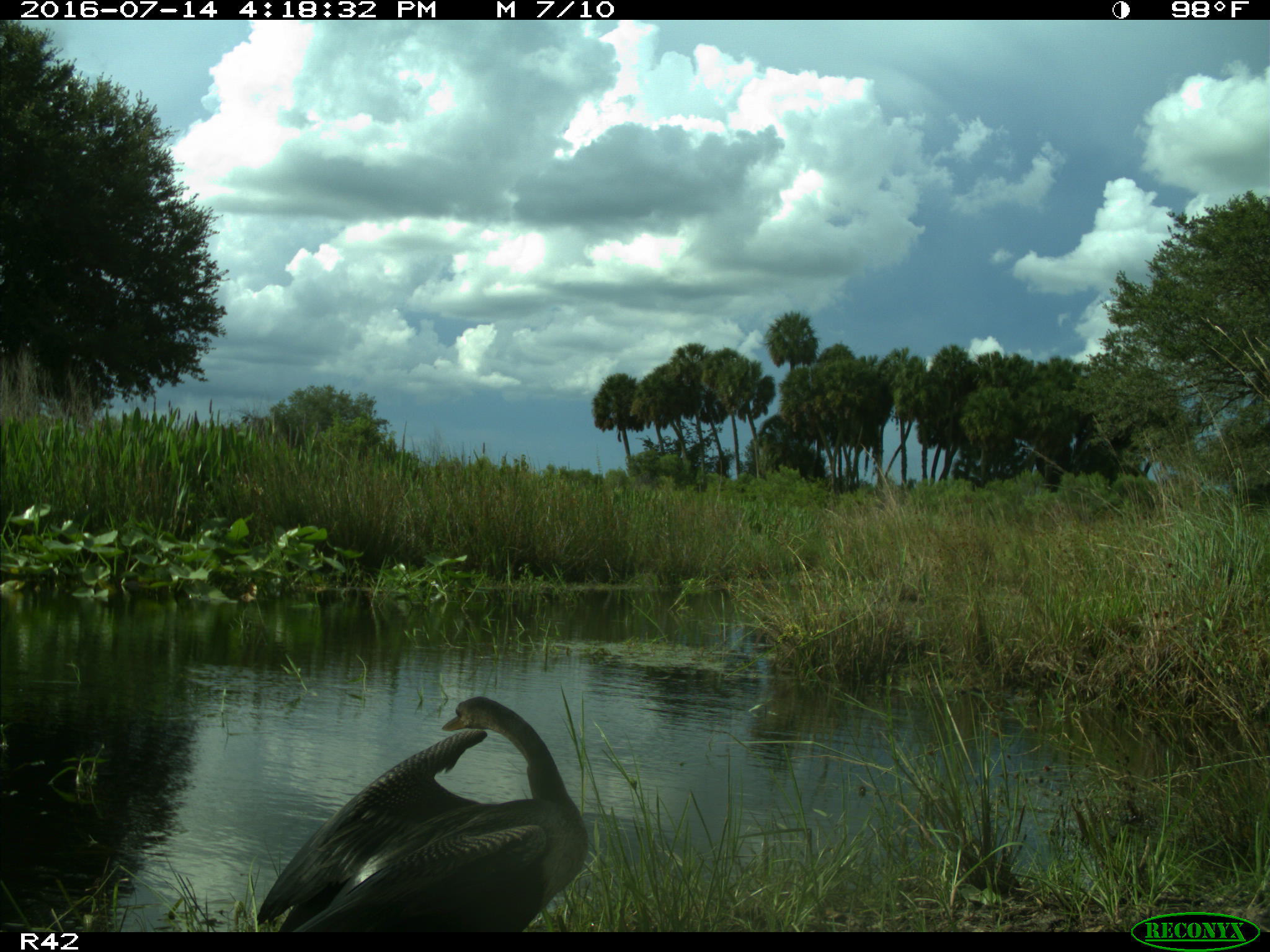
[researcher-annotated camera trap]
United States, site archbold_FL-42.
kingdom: Animalia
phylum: Chordata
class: Aves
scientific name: Aves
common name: birds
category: unidentified bird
Unidentified bird (birds) (Aves).